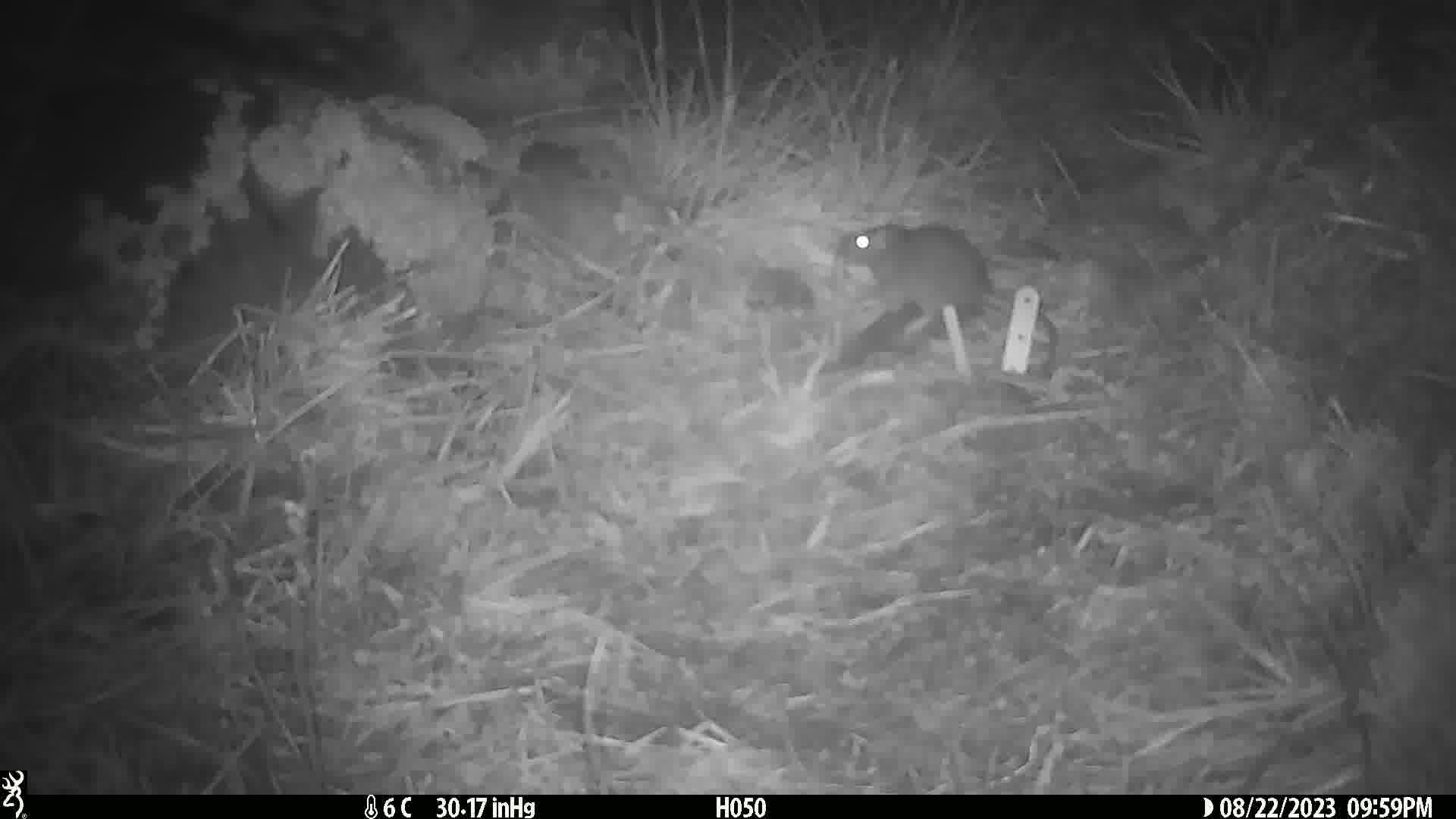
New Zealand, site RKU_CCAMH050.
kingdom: Animalia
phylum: Chordata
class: Mammalia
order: Rodentia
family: Muridae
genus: Rattus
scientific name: Rattus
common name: rat